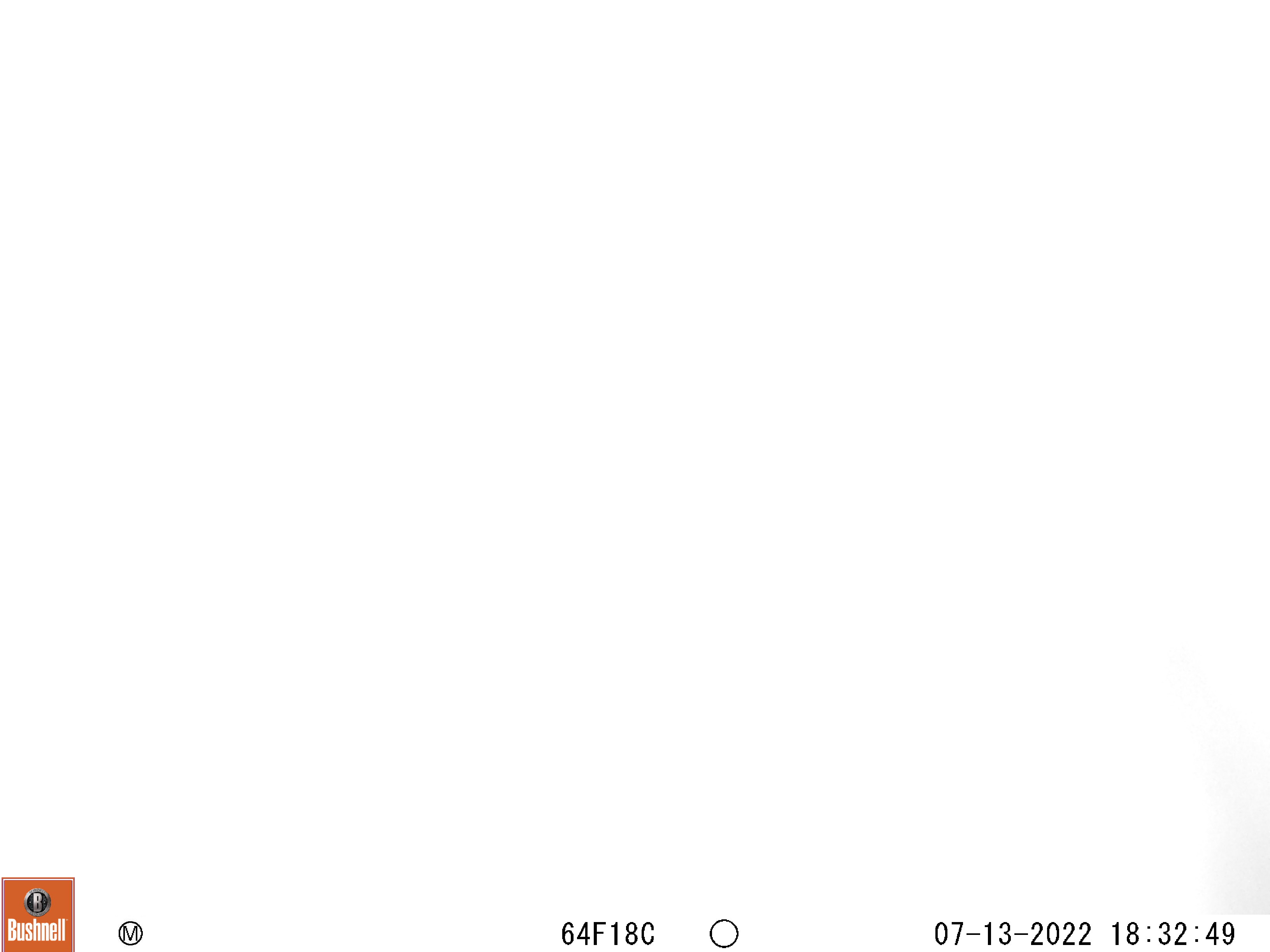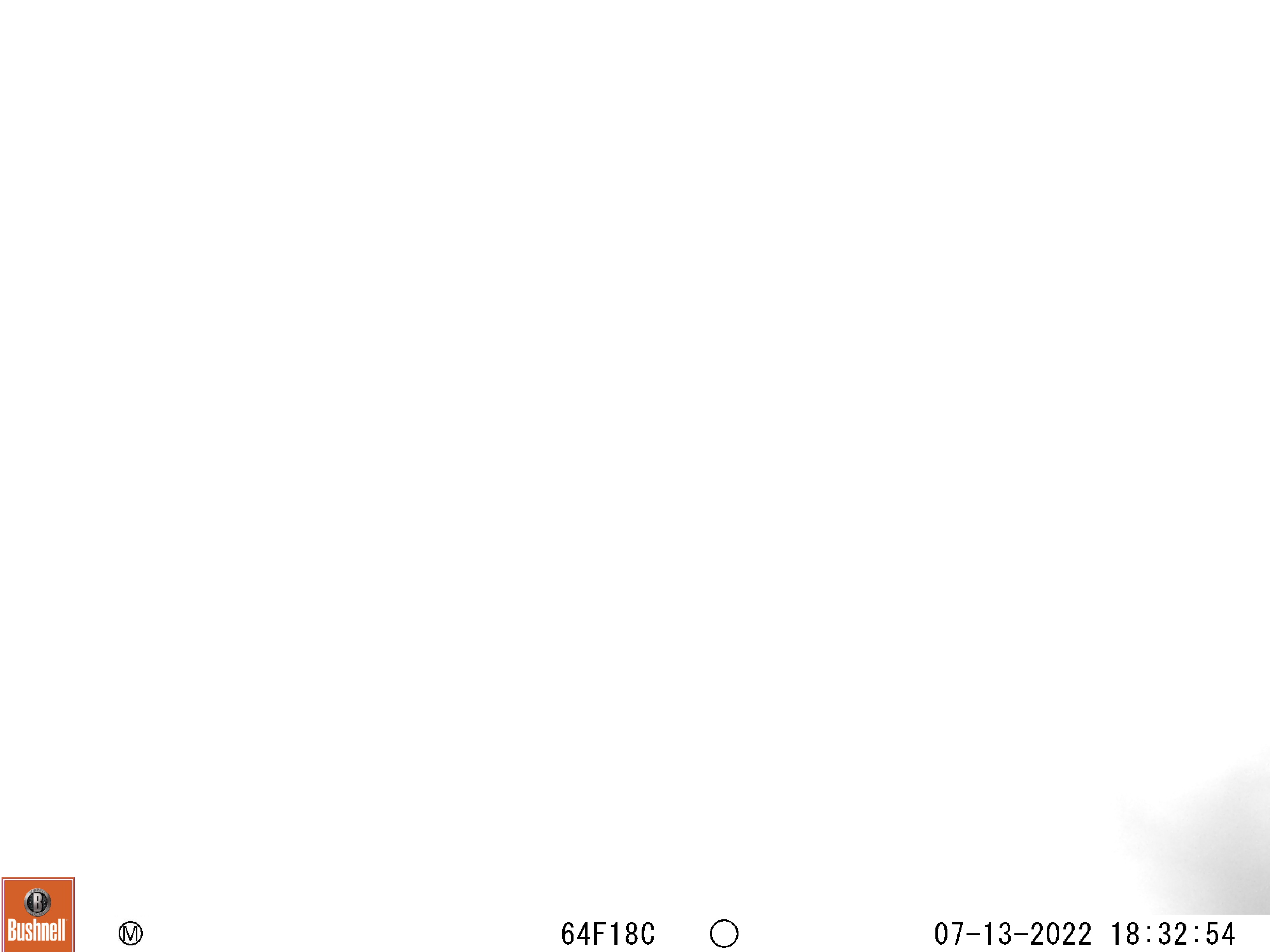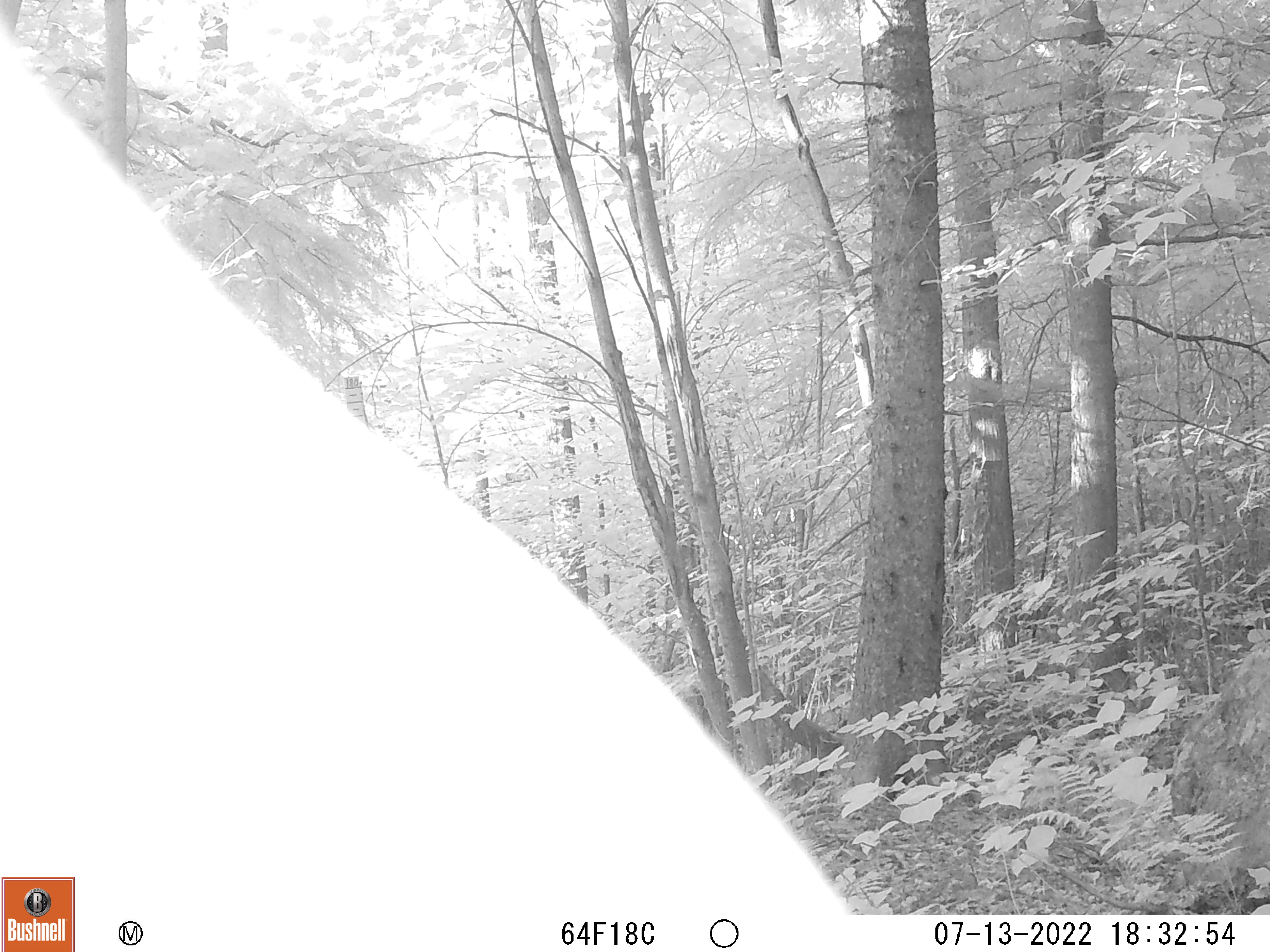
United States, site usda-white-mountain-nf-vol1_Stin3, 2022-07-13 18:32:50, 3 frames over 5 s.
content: unidentified animal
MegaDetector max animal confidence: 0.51